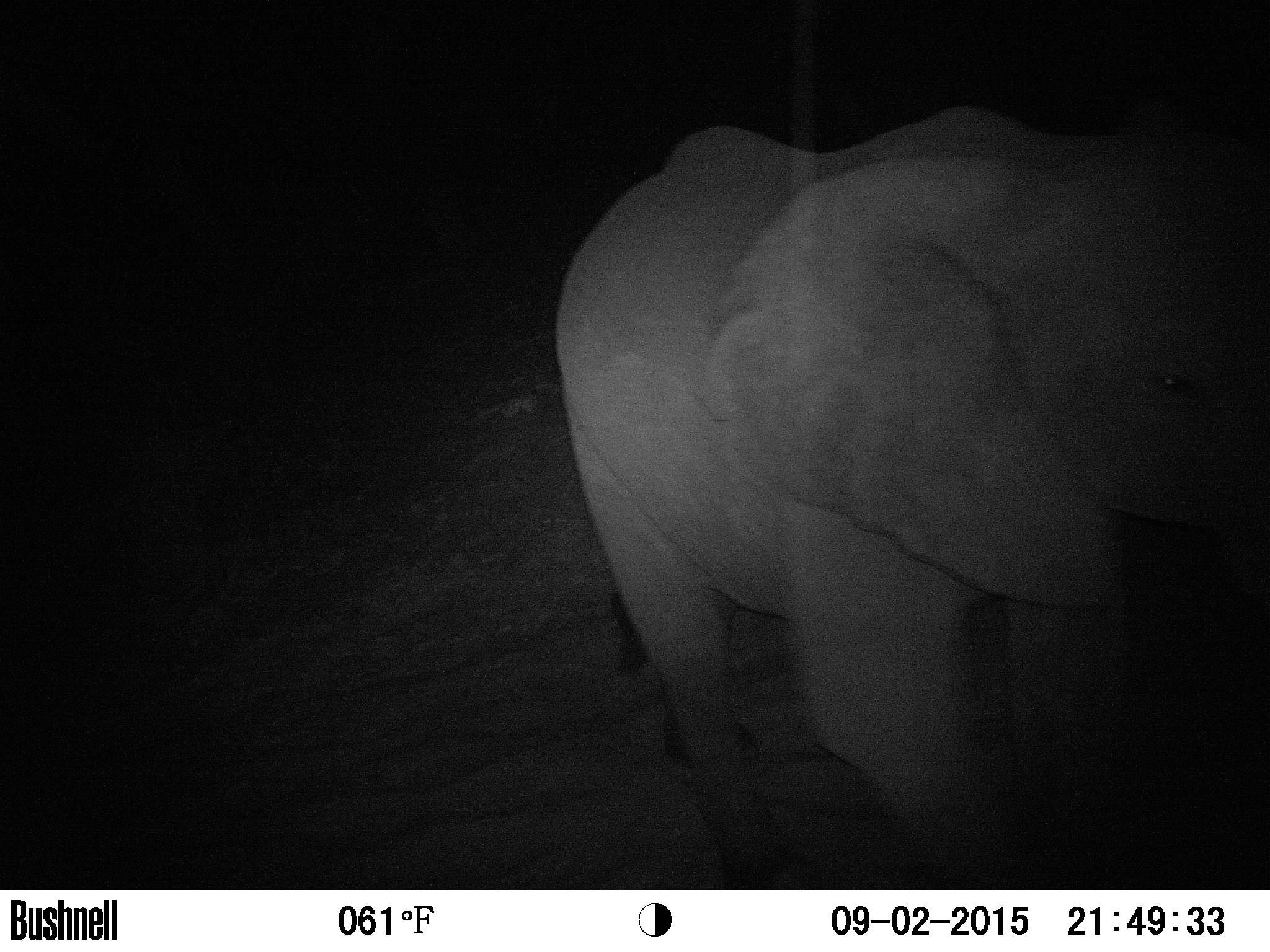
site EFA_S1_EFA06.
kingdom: Animalia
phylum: Chordata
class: Mammalia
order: Proboscidea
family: Elephantidae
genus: Loxodonta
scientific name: Loxodonta africana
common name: african bush elephant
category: elephant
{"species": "elephant (african bush elephant) (Loxodonta africana)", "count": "1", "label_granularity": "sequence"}